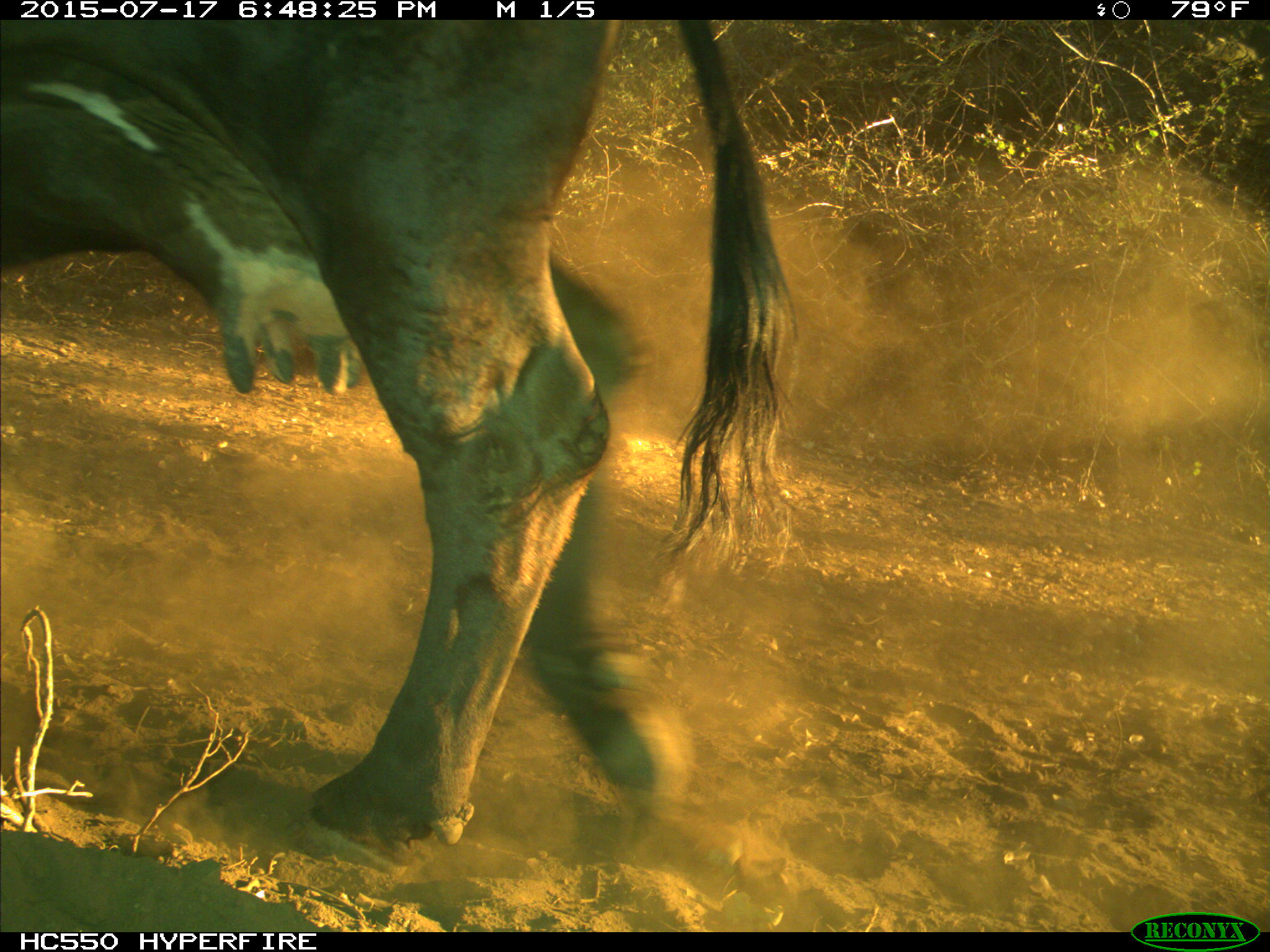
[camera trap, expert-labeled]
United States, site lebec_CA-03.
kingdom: Animalia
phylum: Chordata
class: Mammalia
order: Artiodactyla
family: Bovidae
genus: Bos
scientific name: Bos taurus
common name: domestic cow